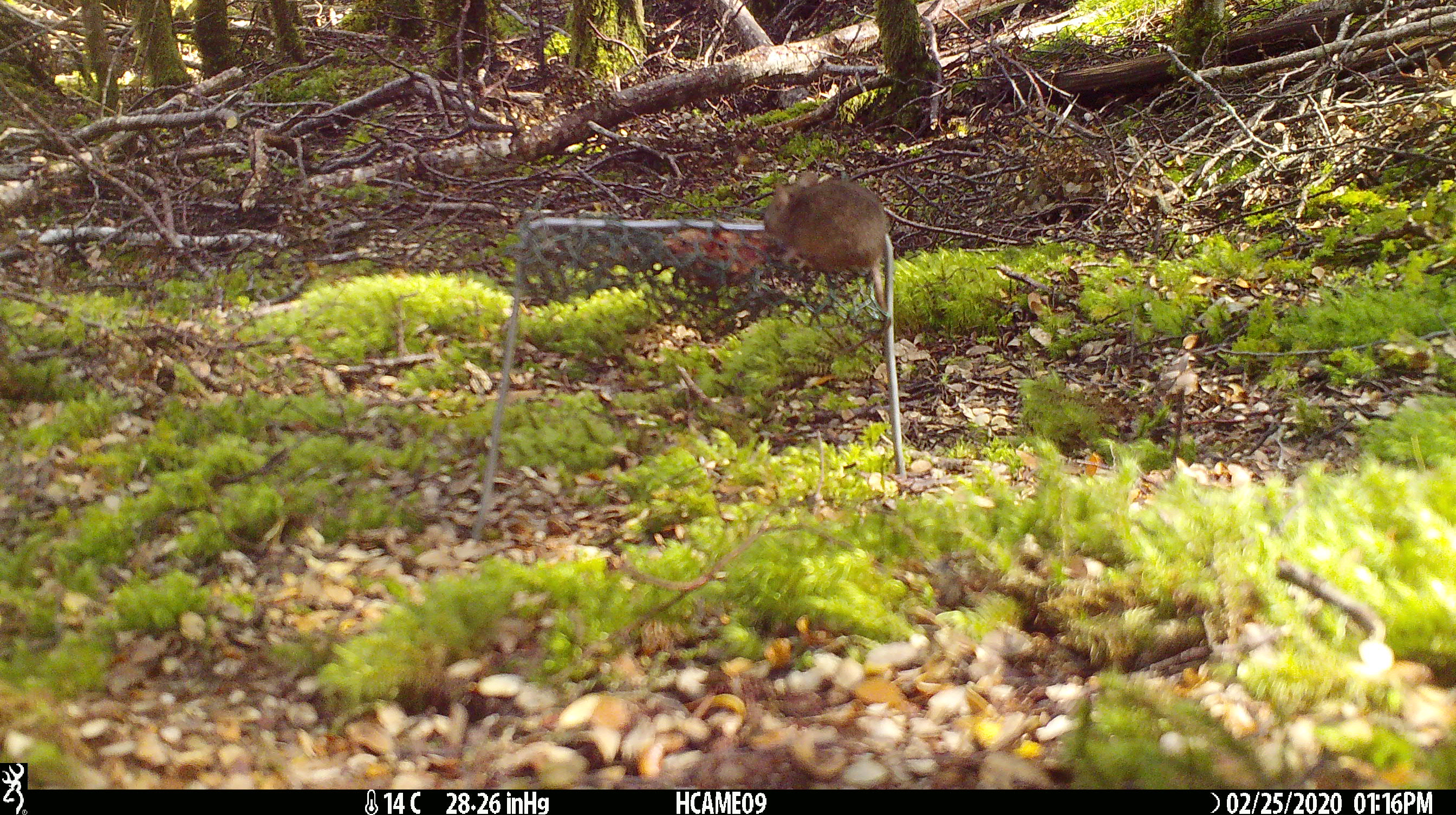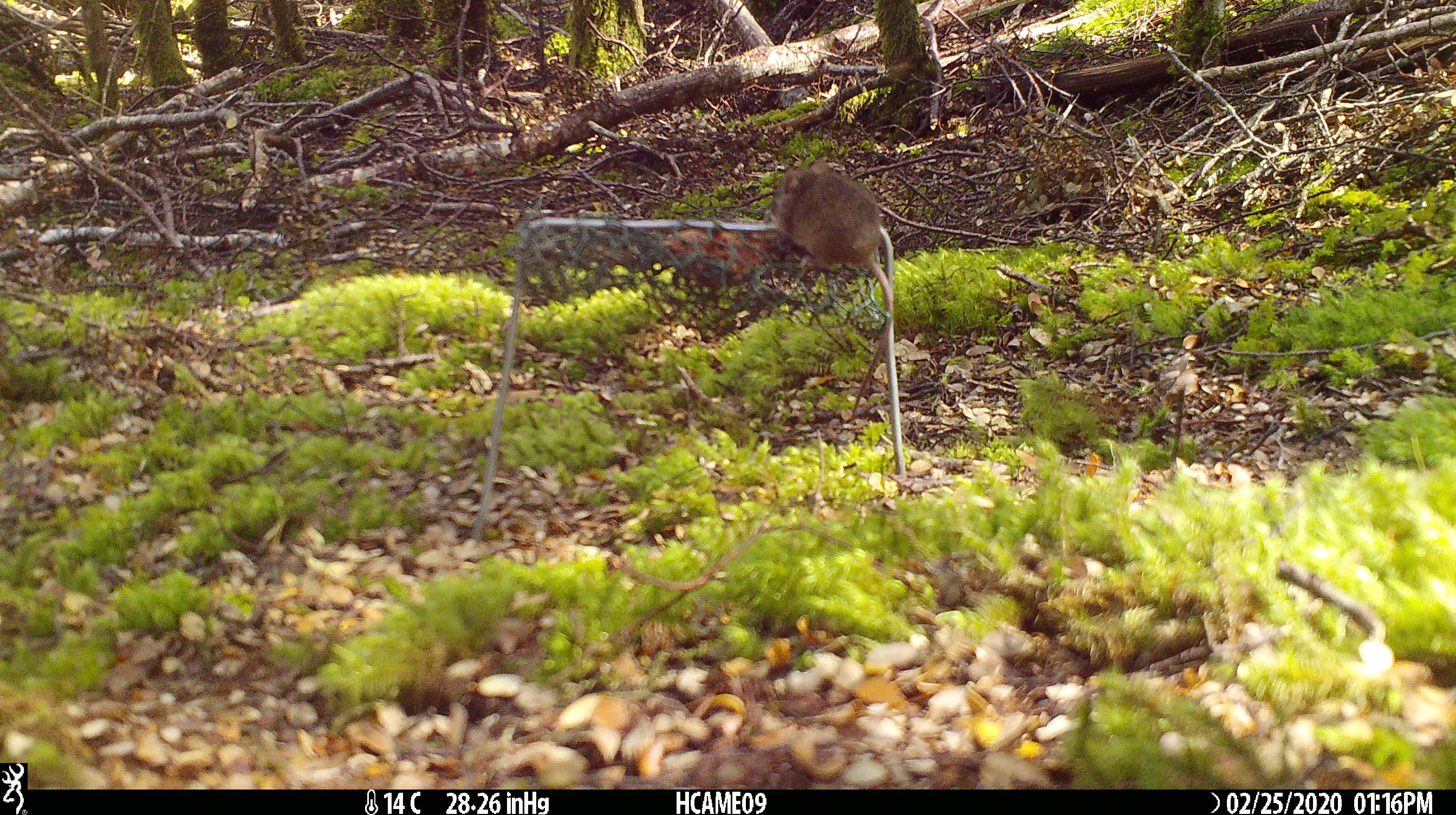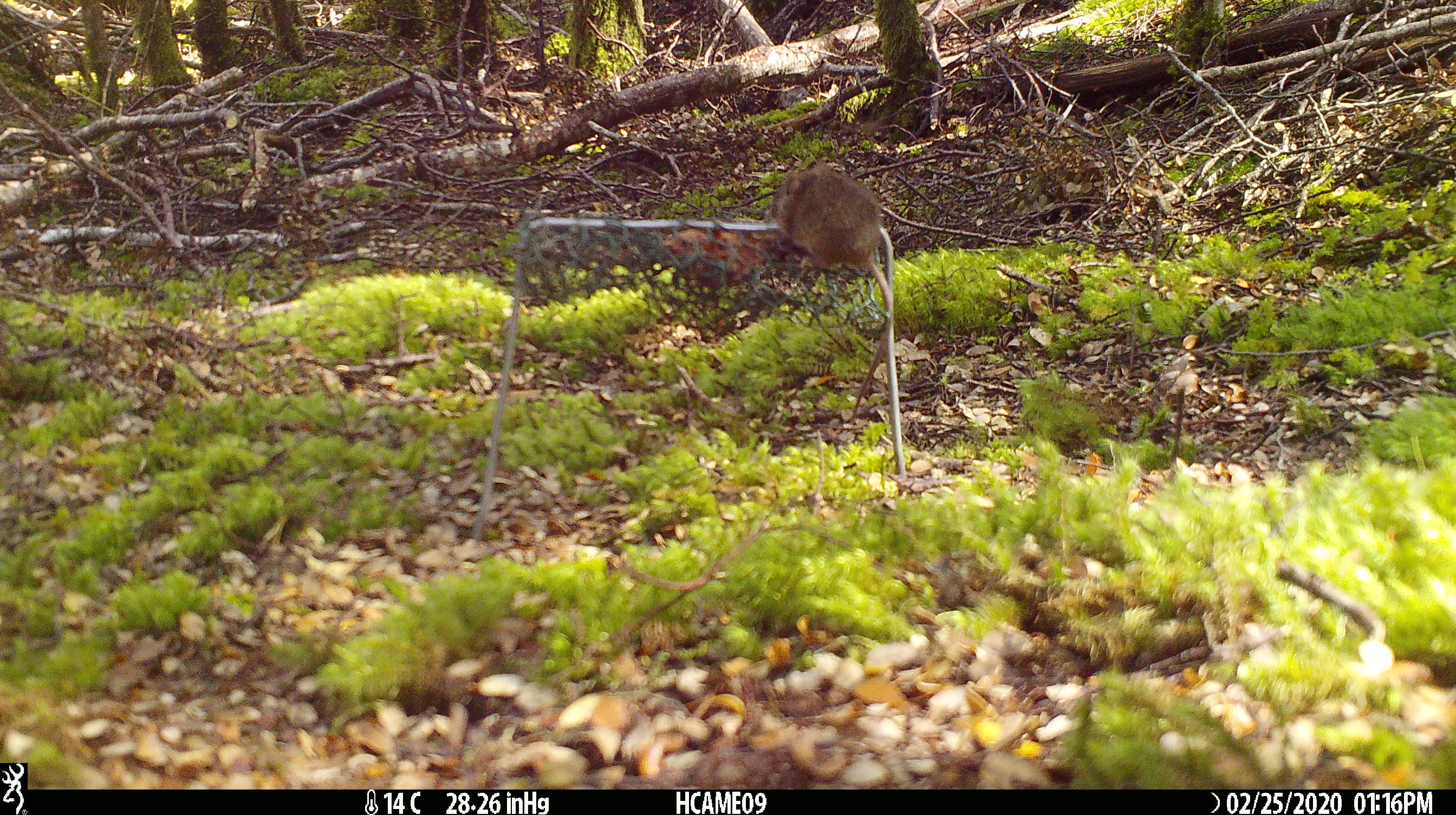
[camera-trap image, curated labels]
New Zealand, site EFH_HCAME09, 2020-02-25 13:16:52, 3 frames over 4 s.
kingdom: Animalia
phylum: Chordata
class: Mammalia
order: Rodentia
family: Muridae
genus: Mus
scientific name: Mus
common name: mouse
Mouse (Mus).